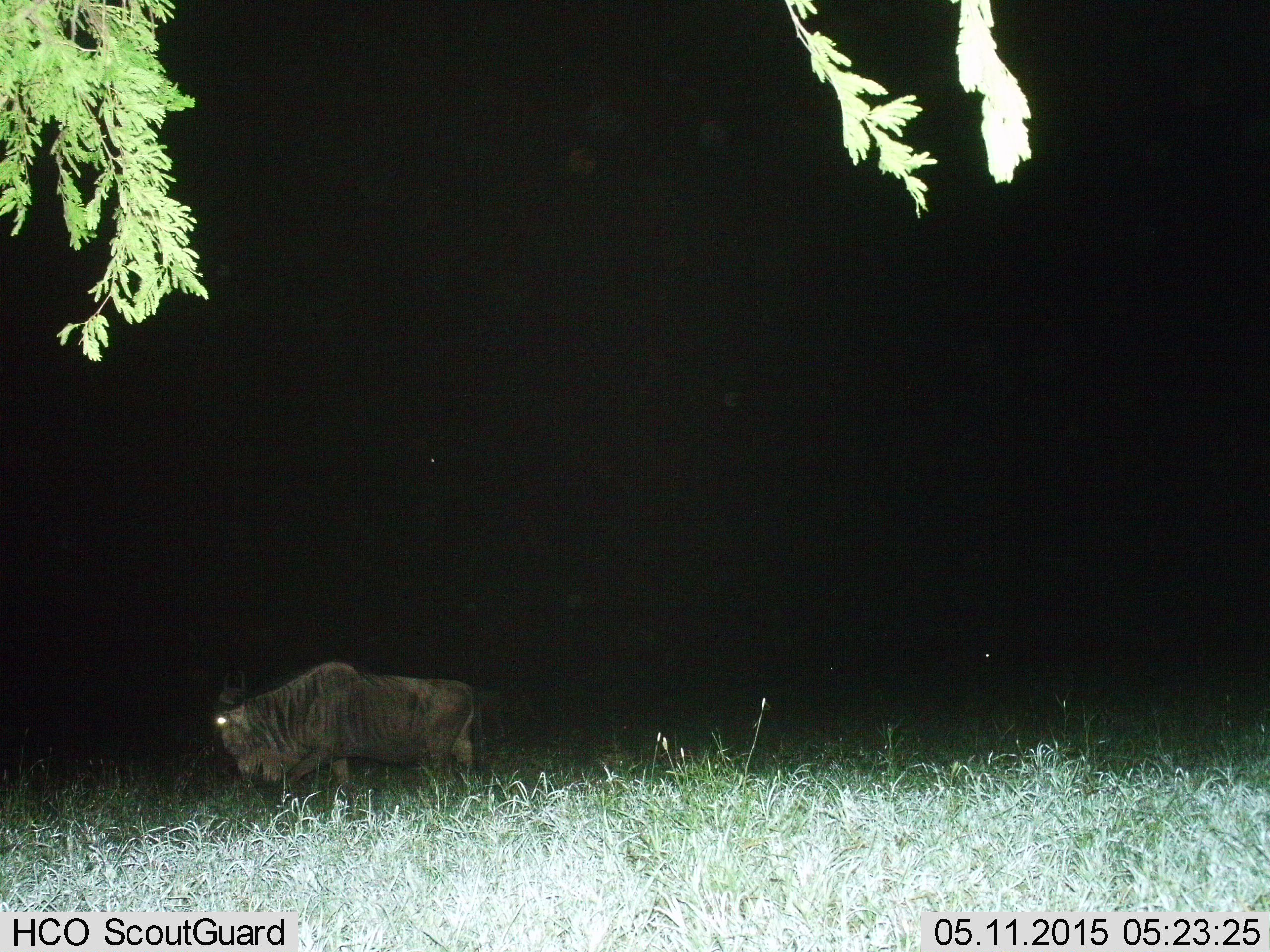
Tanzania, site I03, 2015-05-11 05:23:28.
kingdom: Animalia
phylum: Chordata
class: Mammalia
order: Artiodactyla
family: Bovidae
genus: Connochaetes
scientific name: Connochaetes taurinus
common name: blue wildebeest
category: wildebeest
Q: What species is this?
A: Wildebeest (blue wildebeest) (Connochaetes taurinus).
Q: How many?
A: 1.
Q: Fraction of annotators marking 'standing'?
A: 10%.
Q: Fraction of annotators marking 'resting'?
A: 0%.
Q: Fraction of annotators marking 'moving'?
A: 90%.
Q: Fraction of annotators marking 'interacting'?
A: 0%.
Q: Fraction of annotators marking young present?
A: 0%.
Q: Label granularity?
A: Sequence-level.